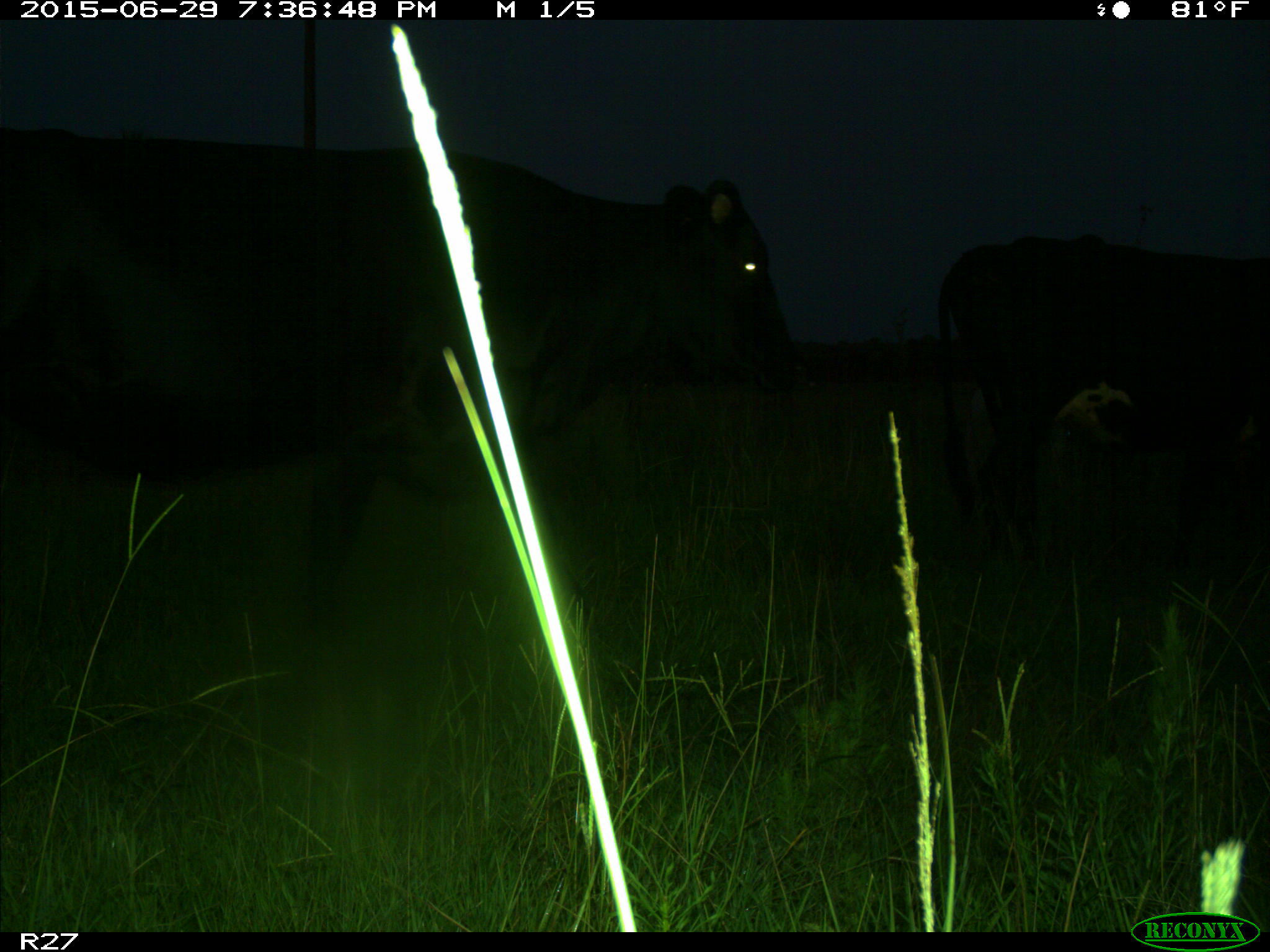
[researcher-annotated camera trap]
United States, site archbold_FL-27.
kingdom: Animalia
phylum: Chordata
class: Mammalia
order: Artiodactyla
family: Bovidae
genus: Bos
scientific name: Bos taurus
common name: domestic cow